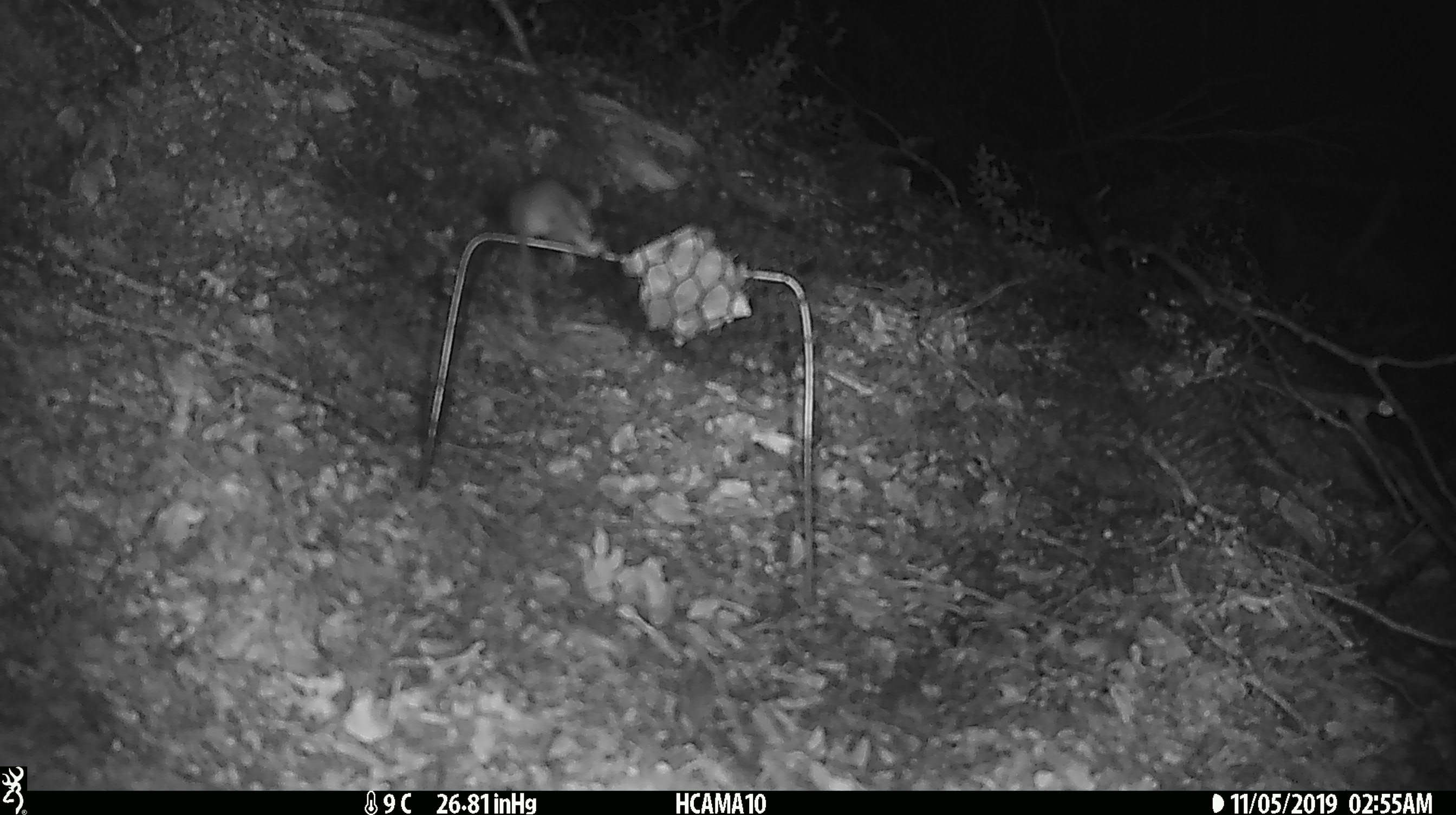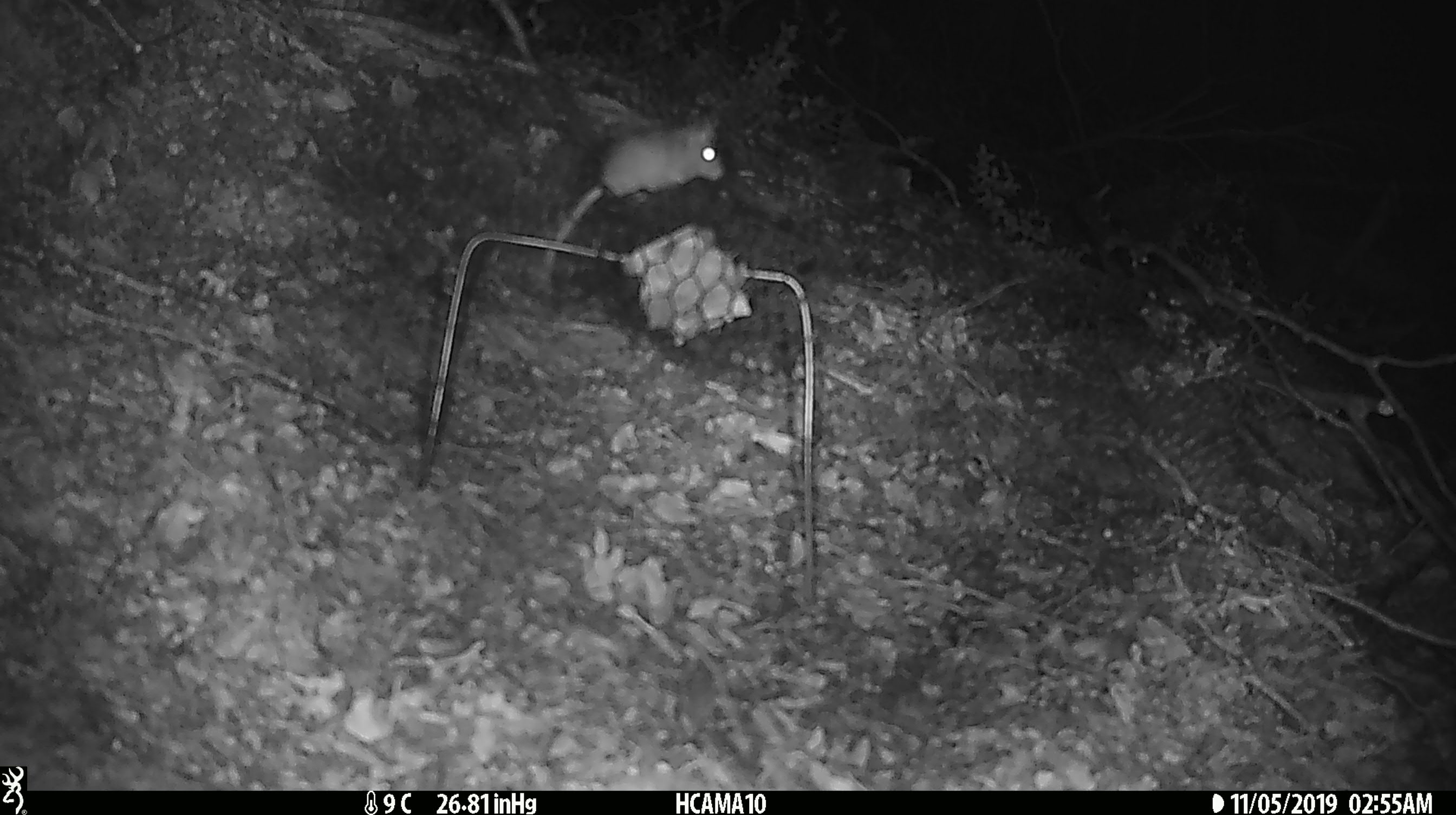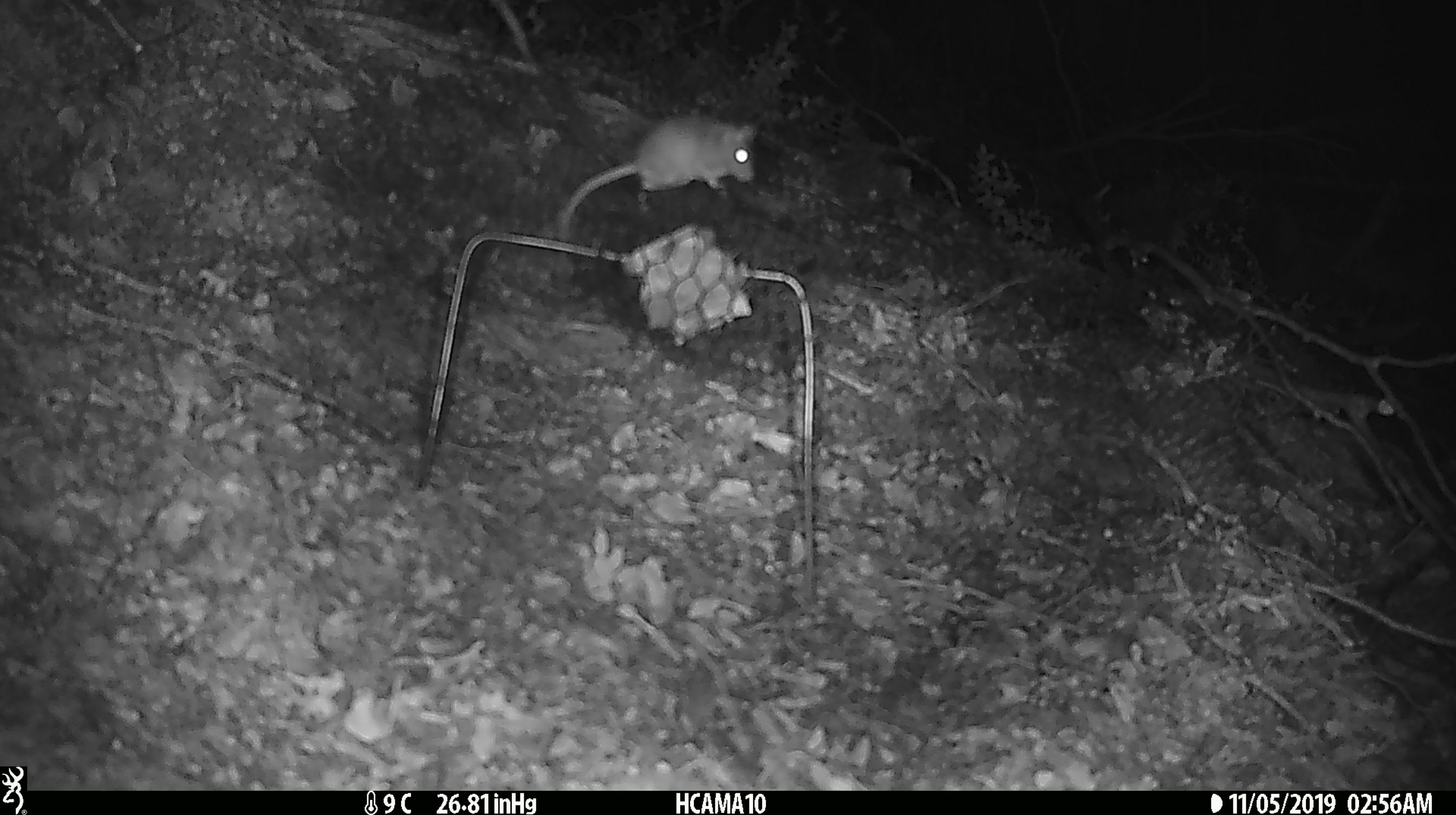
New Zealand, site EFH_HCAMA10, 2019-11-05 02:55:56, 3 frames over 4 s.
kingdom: Animalia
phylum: Chordata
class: Mammalia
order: Rodentia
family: Muridae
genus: Mus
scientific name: Mus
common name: mouse